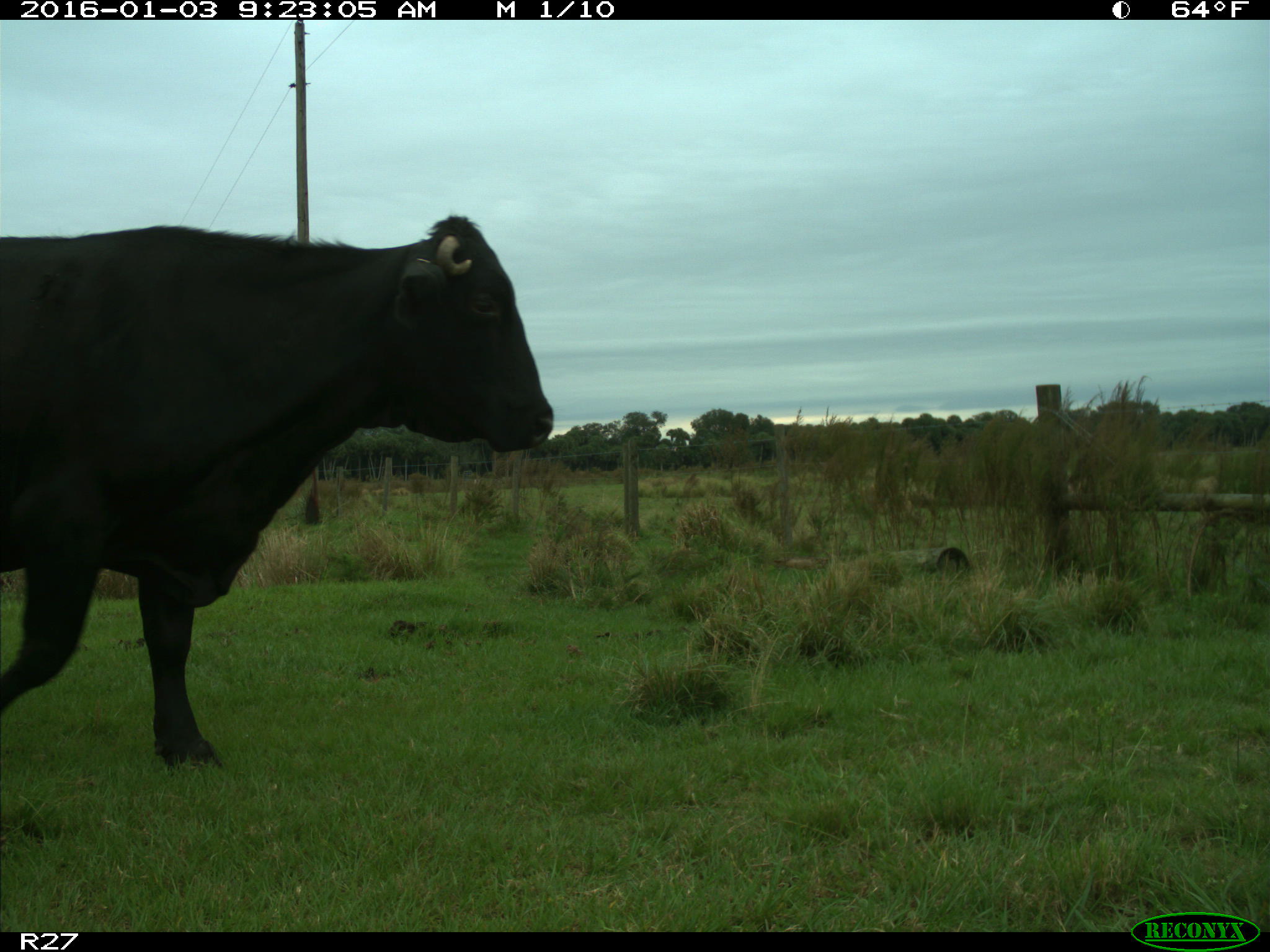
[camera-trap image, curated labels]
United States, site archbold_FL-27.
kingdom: Animalia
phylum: Chordata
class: Mammalia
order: Artiodactyla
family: Bovidae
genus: Bos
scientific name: Bos taurus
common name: domestic cow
Bos taurus (domestic cow).